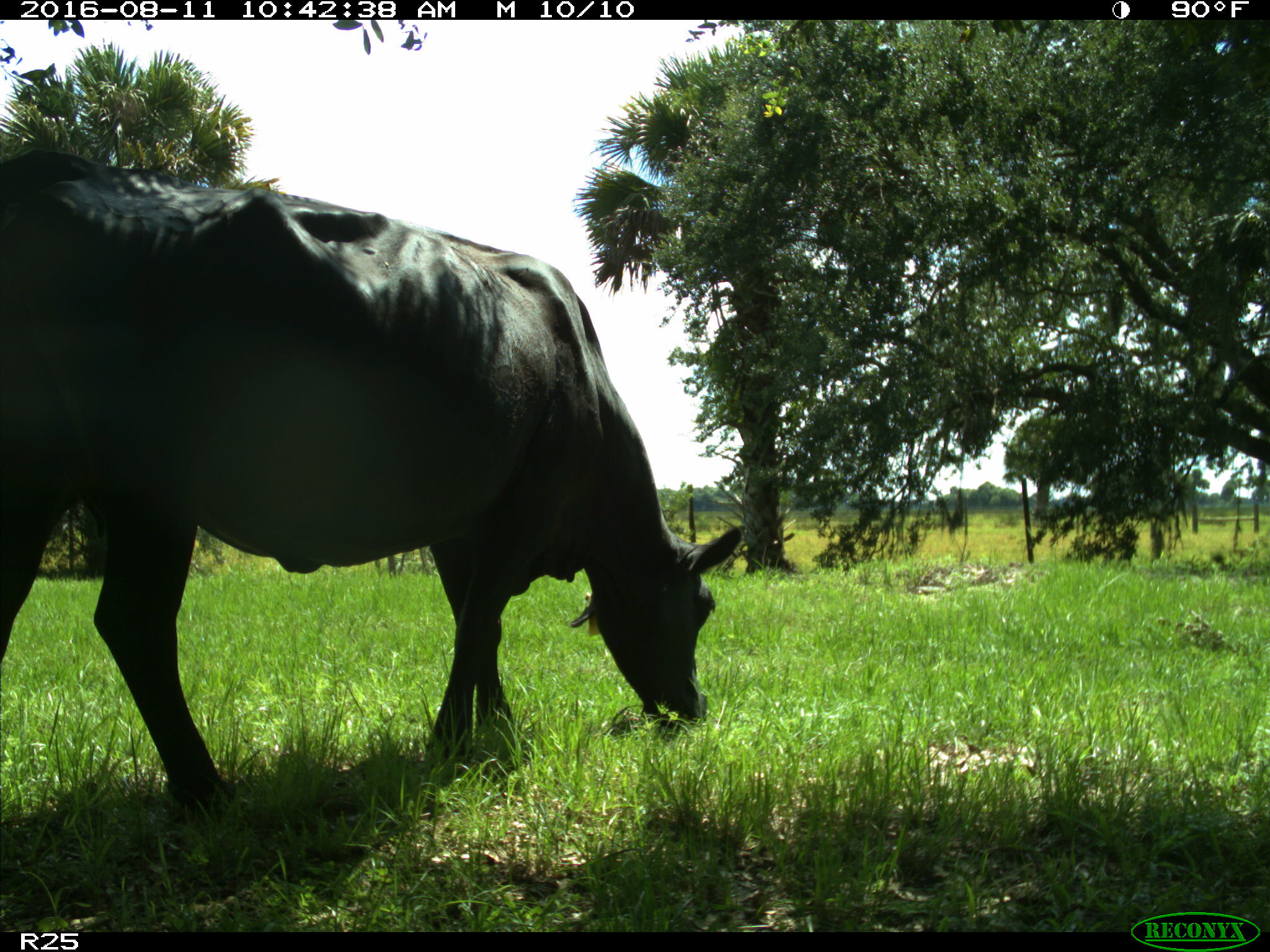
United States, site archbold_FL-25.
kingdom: Animalia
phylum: Chordata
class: Mammalia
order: Artiodactyla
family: Bovidae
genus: Bos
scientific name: Bos taurus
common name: domestic cow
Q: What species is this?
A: Bos taurus (domestic cow).